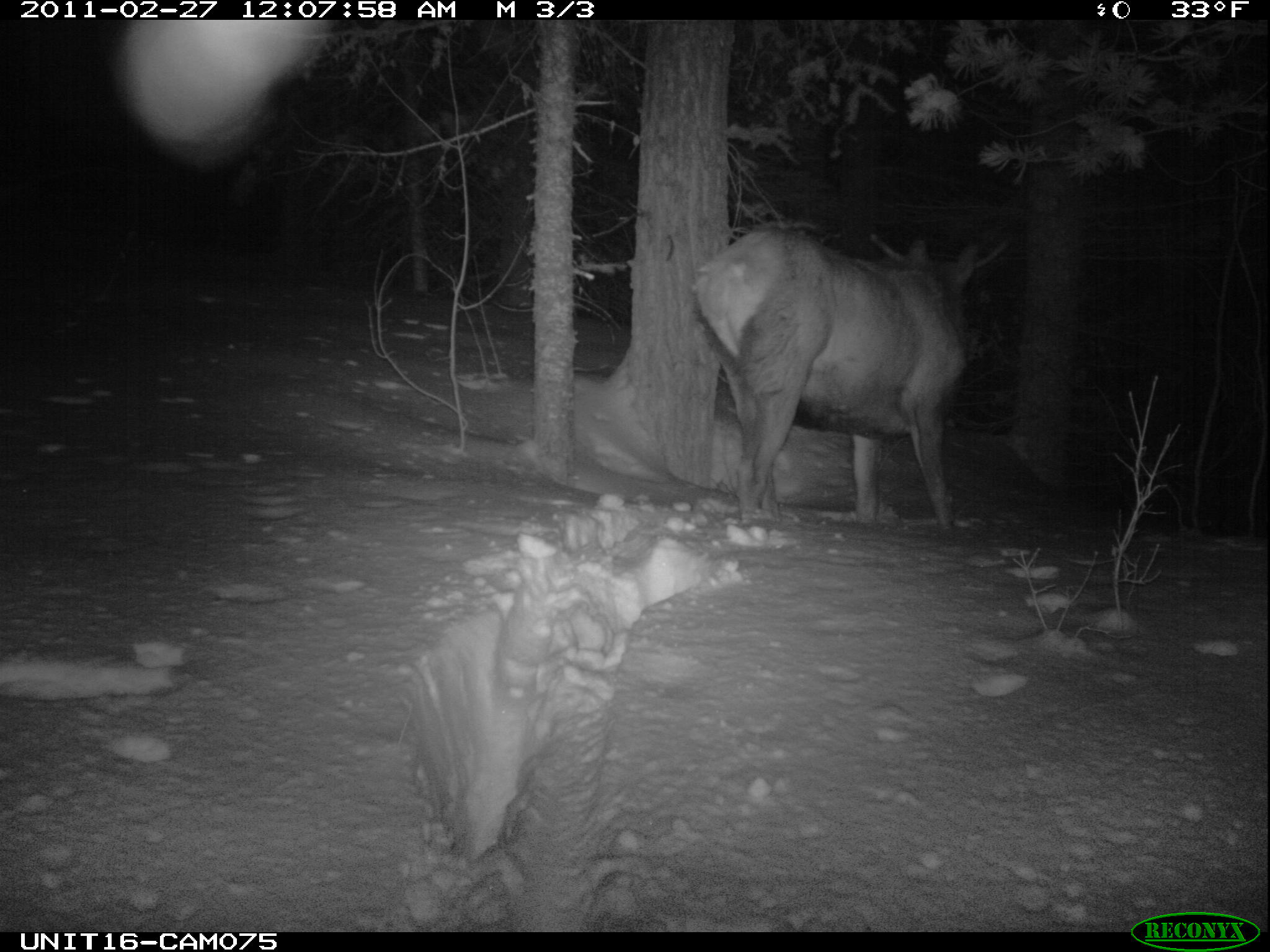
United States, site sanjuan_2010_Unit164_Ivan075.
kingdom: Animalia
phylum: Chordata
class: Mammalia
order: Artiodactyla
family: Cervidae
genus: Cervus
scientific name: Cervus elaphus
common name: red deer